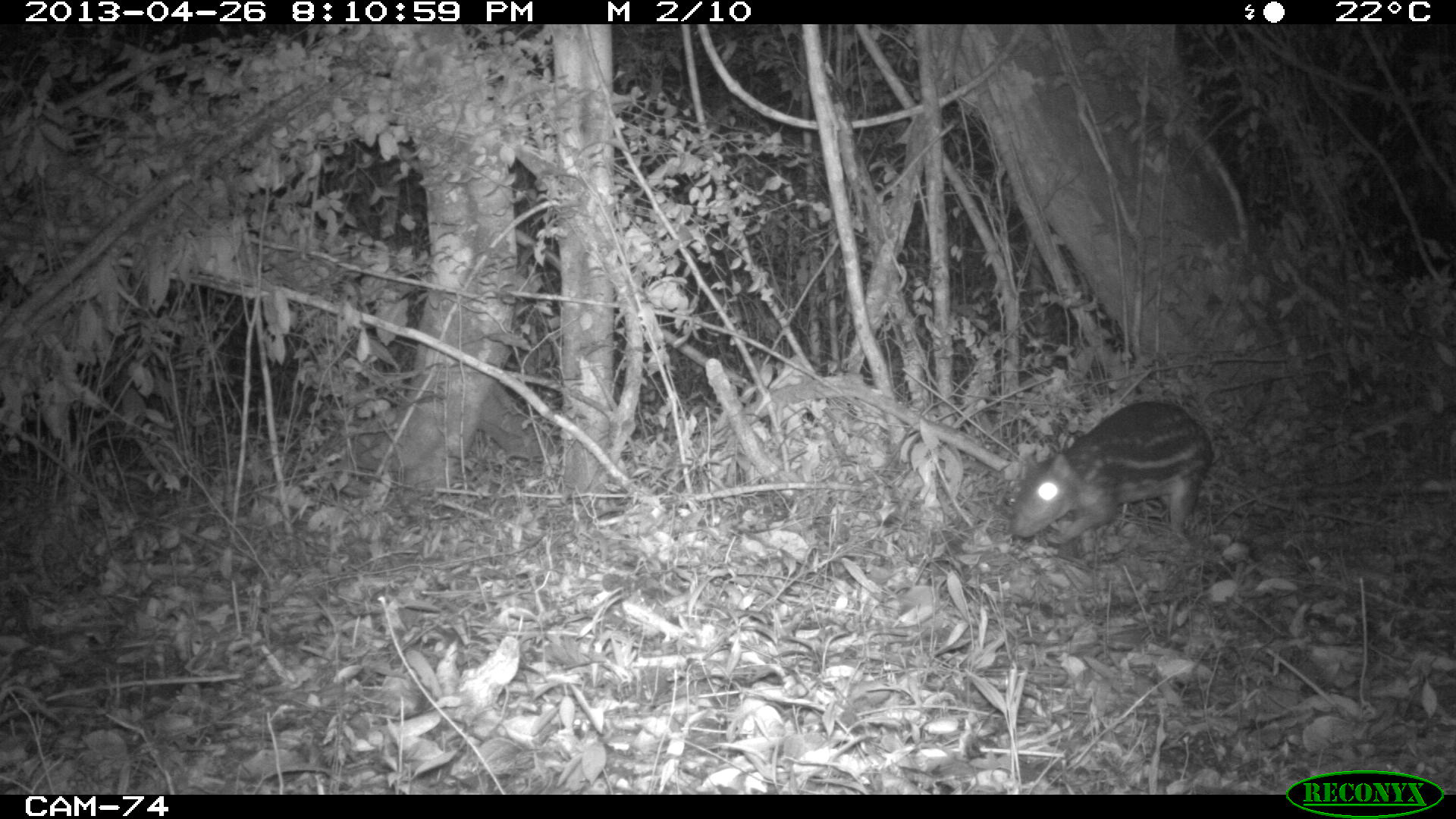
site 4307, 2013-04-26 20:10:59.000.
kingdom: Animalia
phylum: Chordata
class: Mammalia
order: Rodentia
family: Cuniculidae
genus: Cuniculus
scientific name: Cuniculus paca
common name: lowland paca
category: agouti paca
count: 1